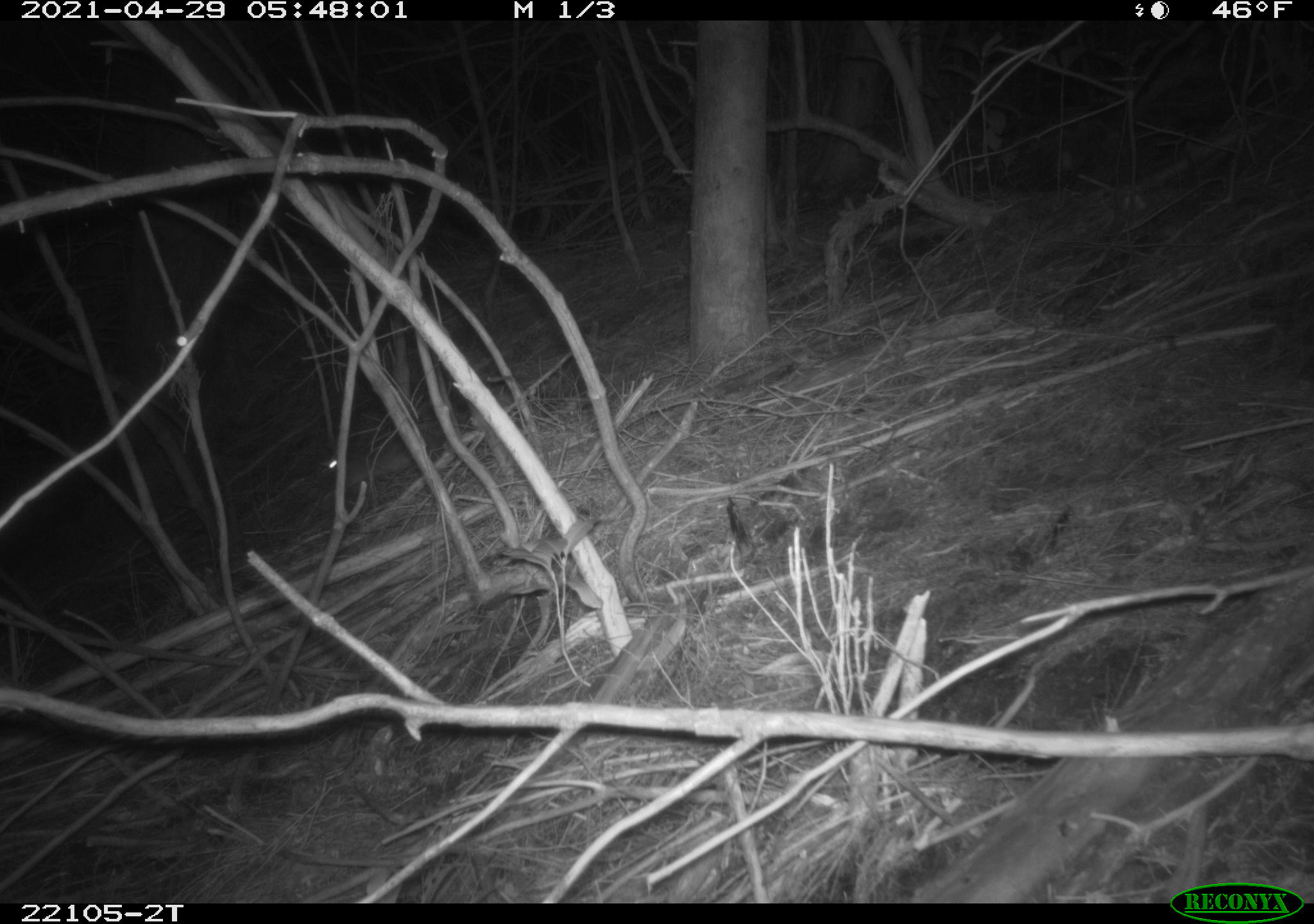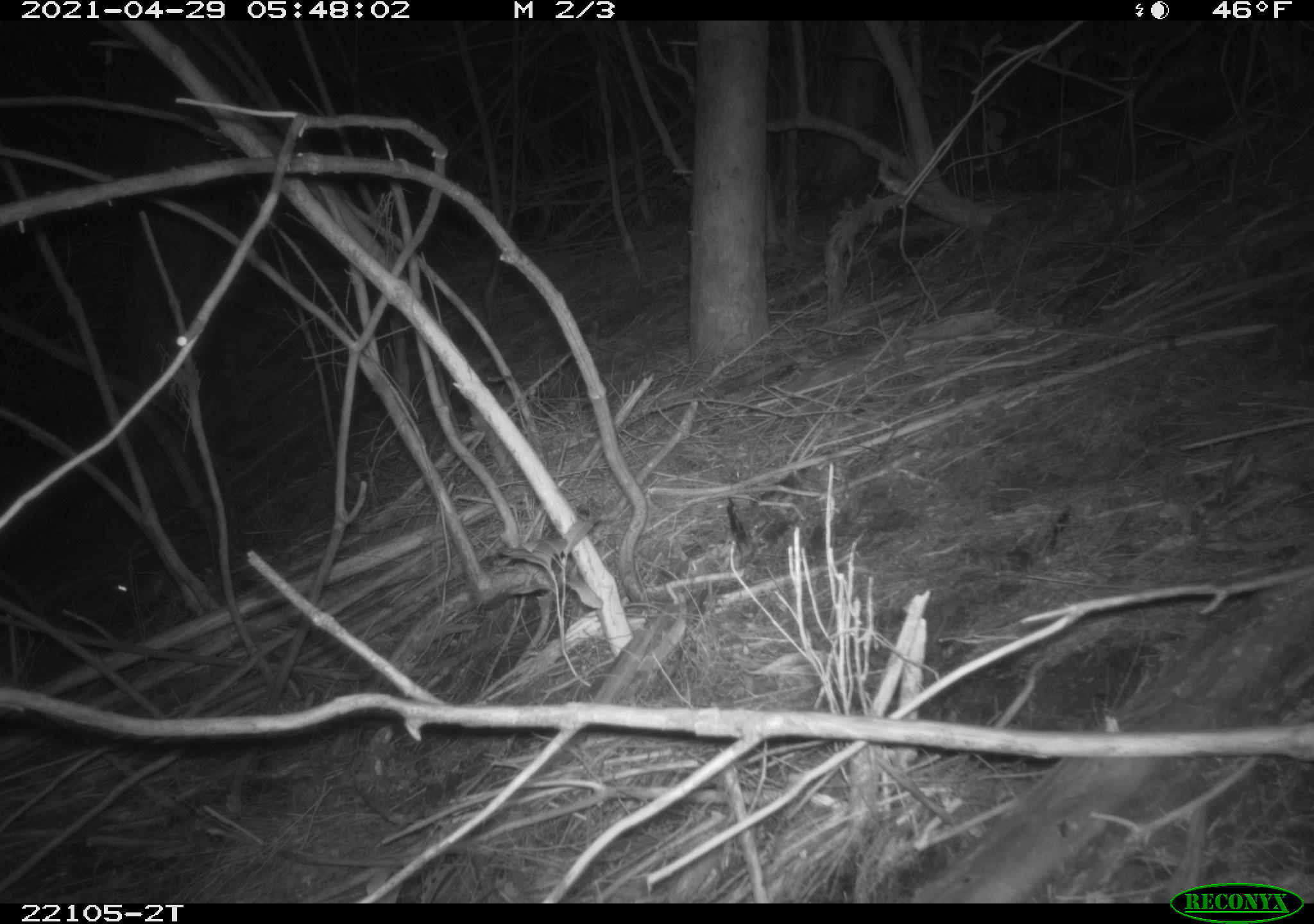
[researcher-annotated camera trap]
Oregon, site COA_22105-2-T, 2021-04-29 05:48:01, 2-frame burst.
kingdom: Animalia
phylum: Chordata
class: Mammalia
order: Lagomorpha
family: Leporidae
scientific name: Leporidae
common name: hares and rabbits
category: leporidae family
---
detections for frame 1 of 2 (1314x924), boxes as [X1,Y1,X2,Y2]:
leporidae family: [298,416,465,518]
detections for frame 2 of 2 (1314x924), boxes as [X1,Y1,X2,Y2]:
leporidae family: [86,548,236,640]